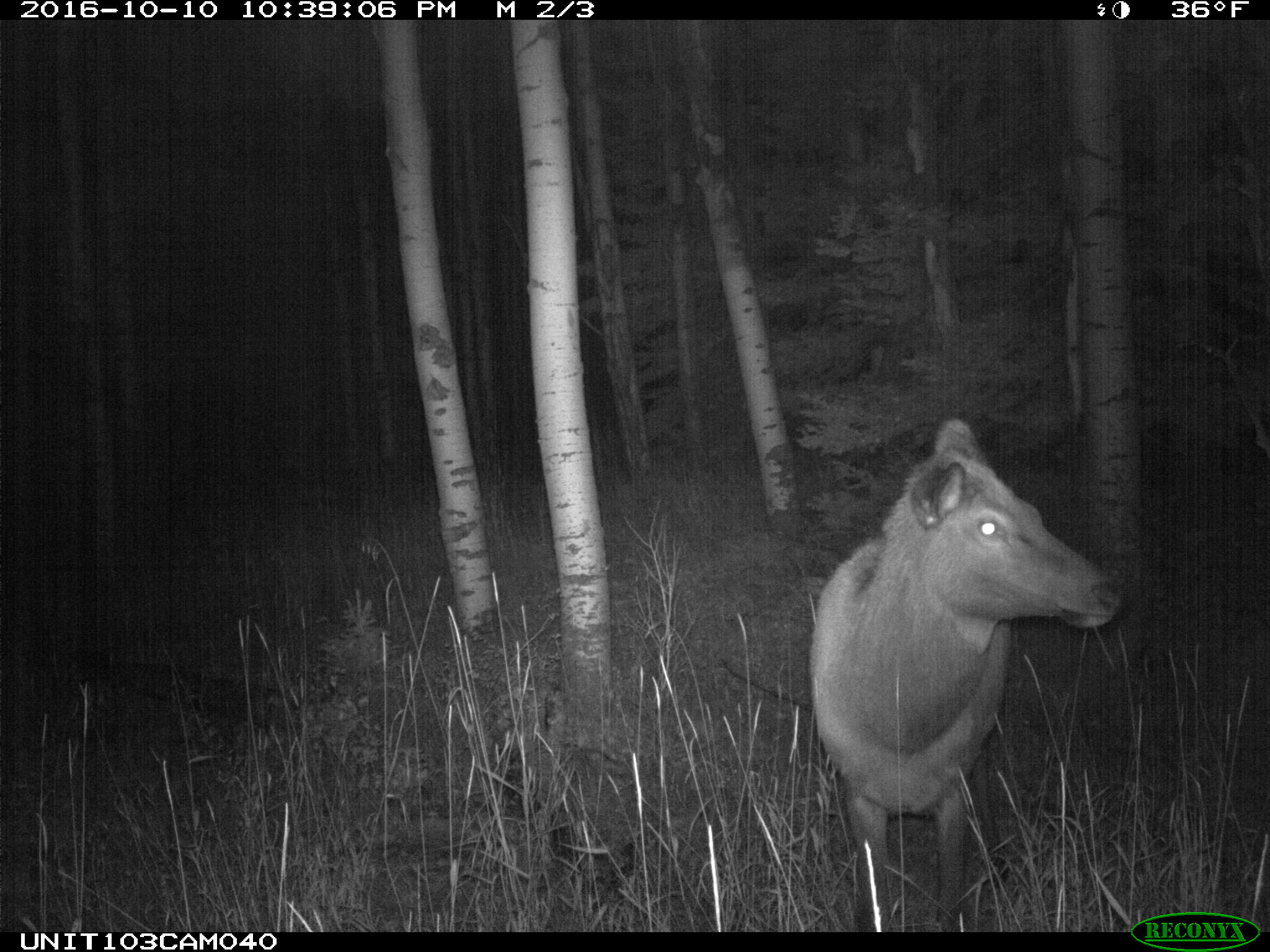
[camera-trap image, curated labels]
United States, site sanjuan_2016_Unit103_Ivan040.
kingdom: Animalia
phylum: Chordata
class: Mammalia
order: Artiodactyla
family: Cervidae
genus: Cervus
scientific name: Cervus elaphus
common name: red deer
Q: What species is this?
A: Cervus elaphus (red deer).